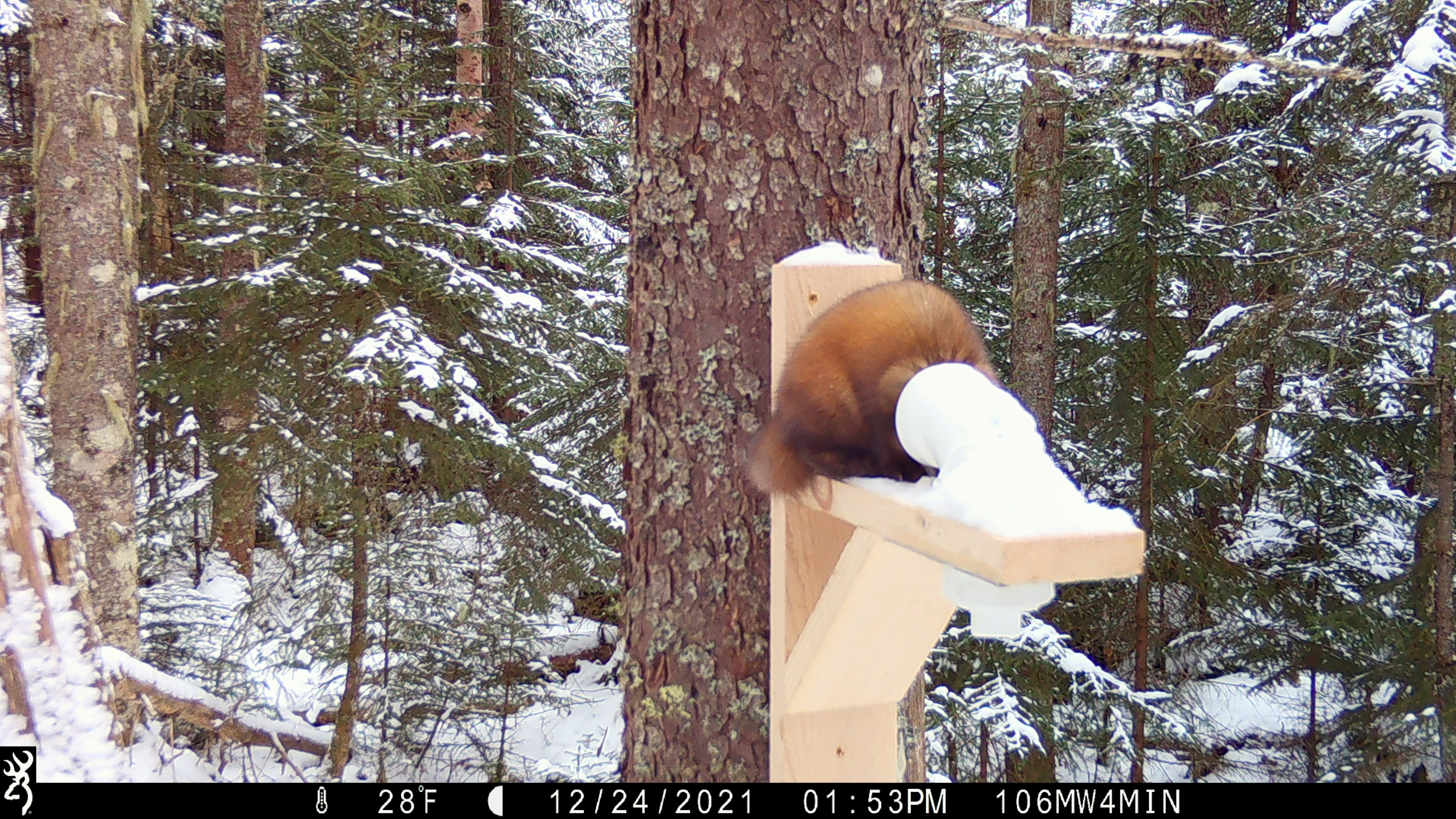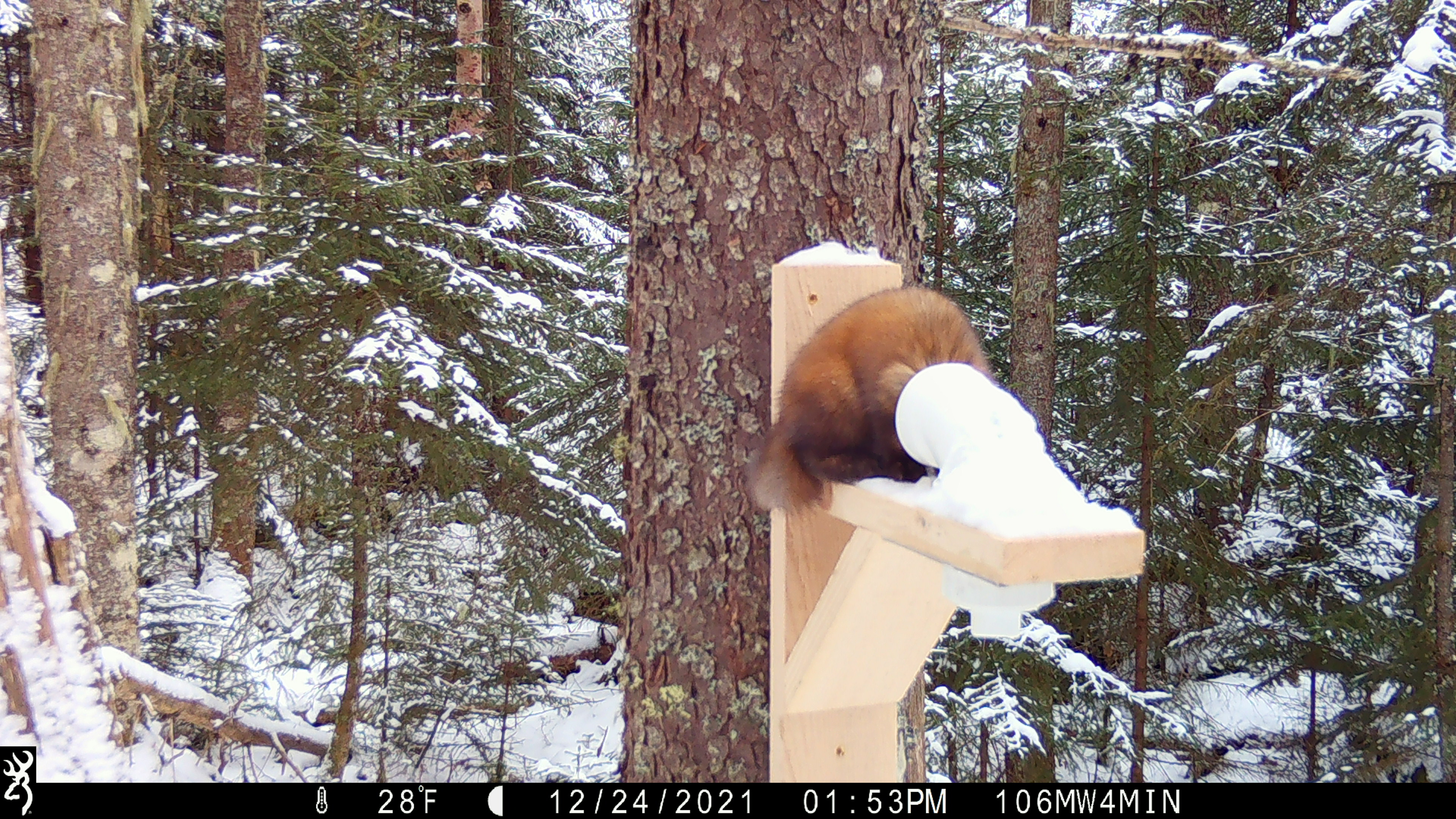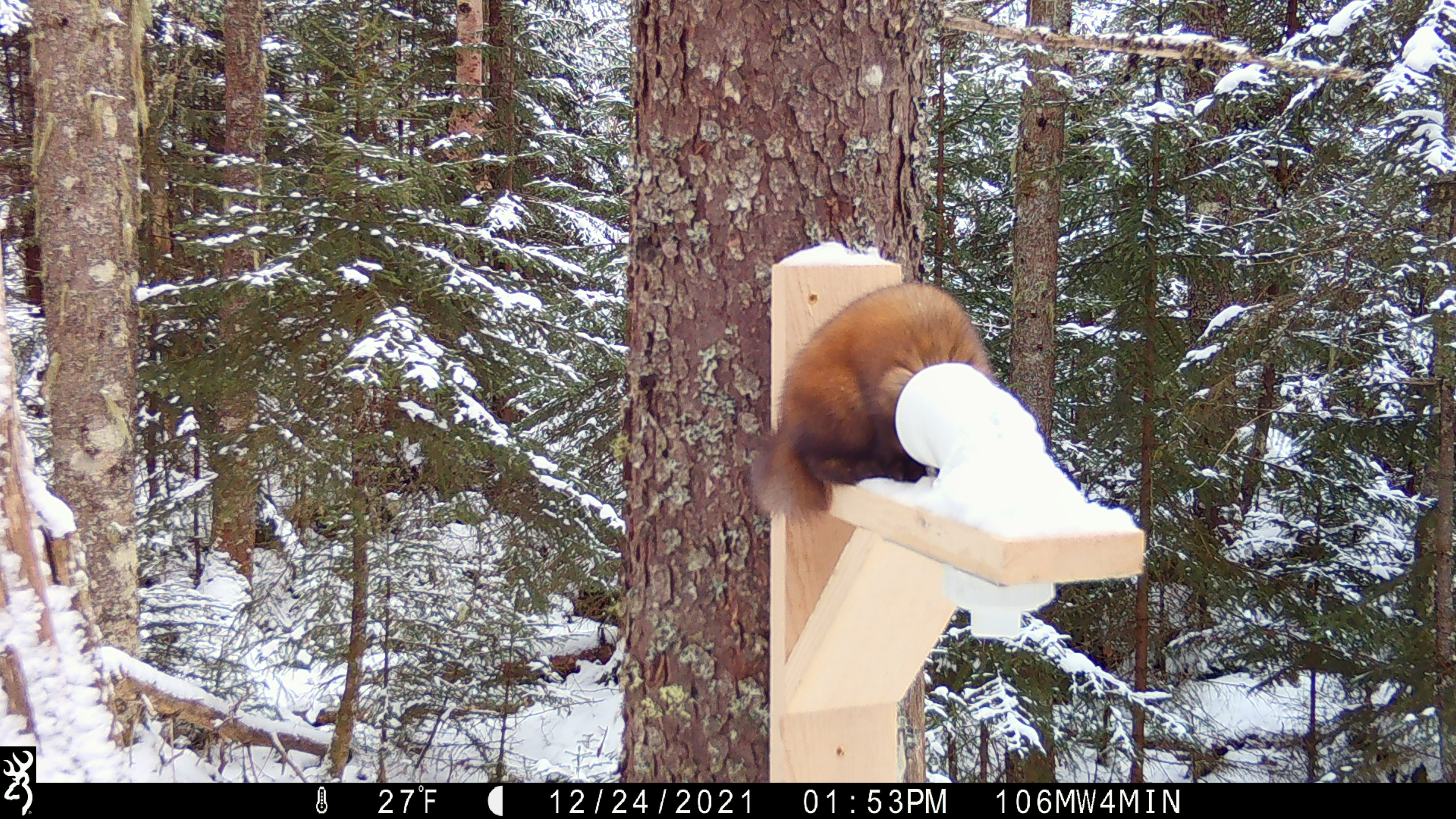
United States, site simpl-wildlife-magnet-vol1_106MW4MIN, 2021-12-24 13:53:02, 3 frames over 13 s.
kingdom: Animalia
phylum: Chordata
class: Mammalia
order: Carnivora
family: Mustelidae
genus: Martes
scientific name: Martes americana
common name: american marten